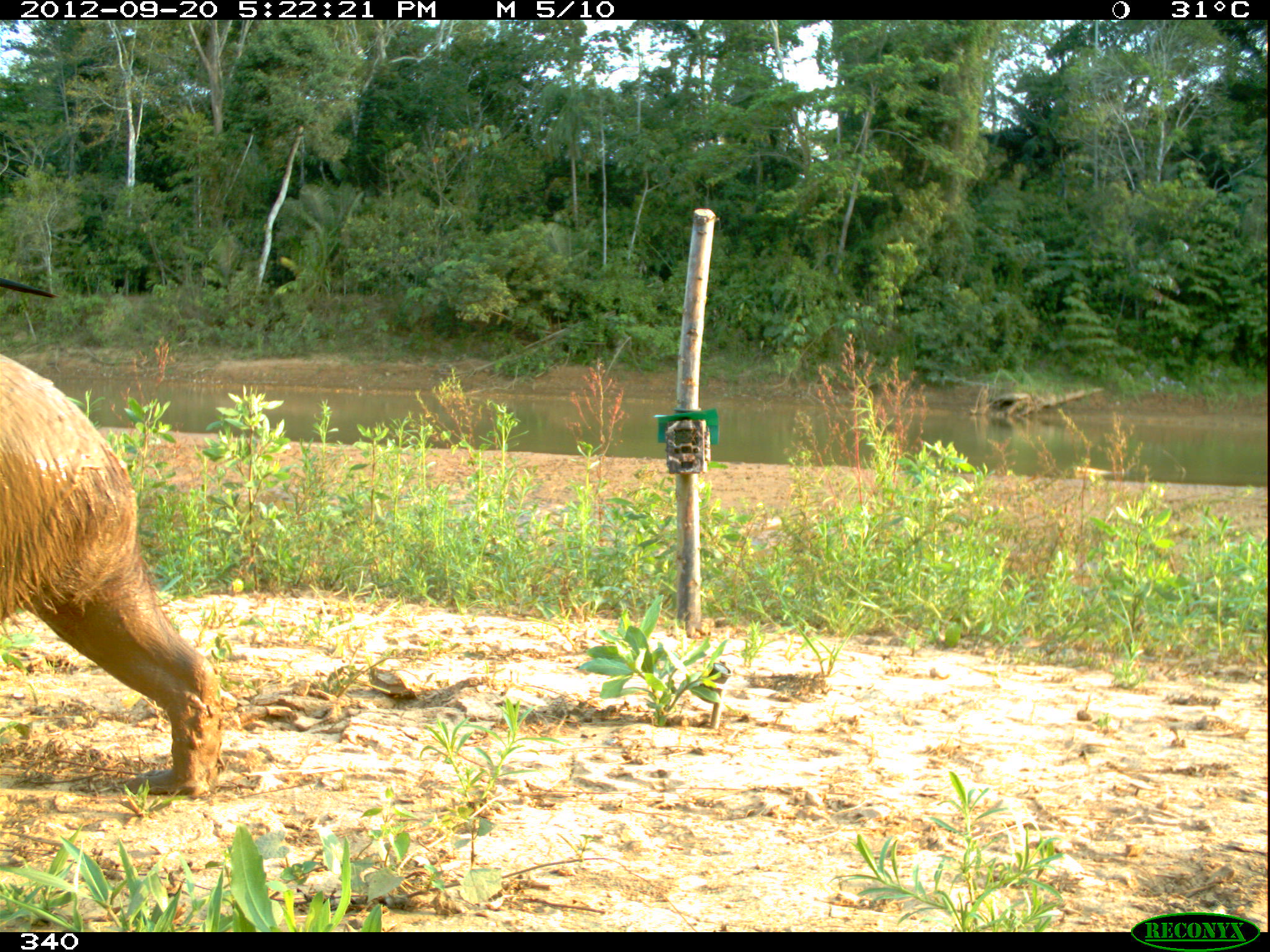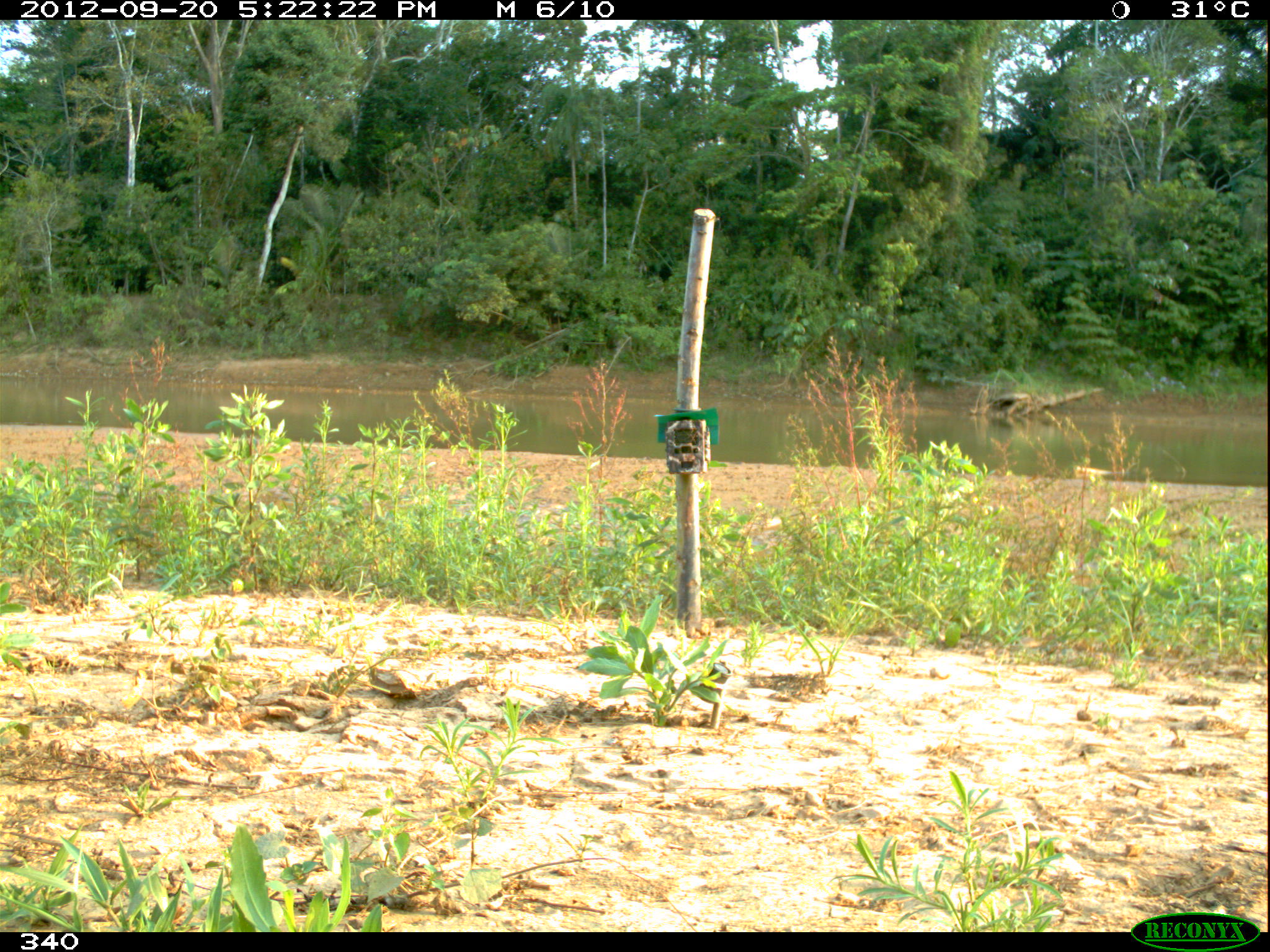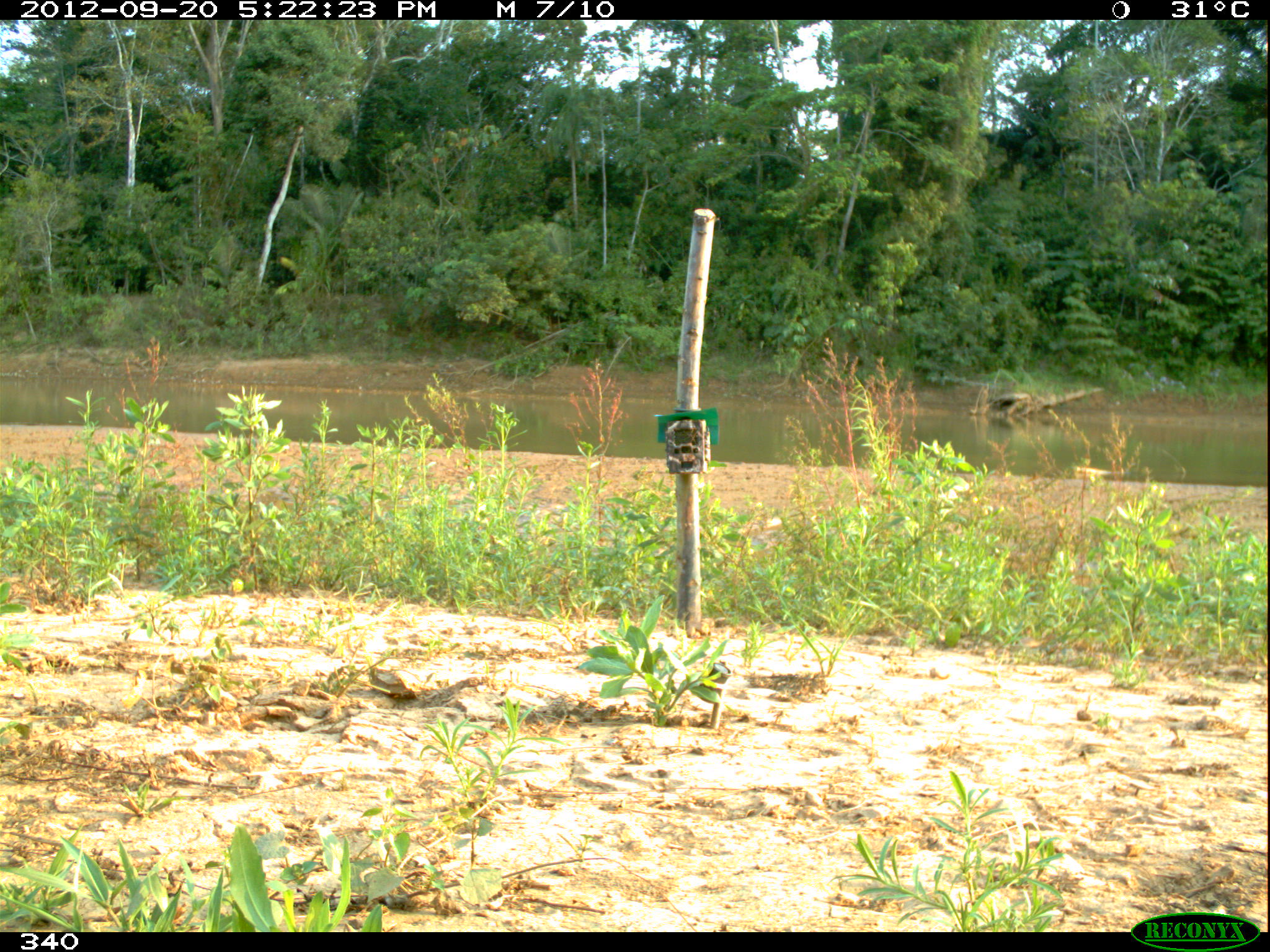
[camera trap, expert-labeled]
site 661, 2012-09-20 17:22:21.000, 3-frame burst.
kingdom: Animalia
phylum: Chordata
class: Mammalia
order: Rodentia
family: Caviidae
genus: Hydrochoerus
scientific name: Hydrochoerus hydrochaeris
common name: capybara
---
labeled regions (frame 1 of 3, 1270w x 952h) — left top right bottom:
hydrochoerus hydrochaeris: 0 352 221 794; 0 272 54 306